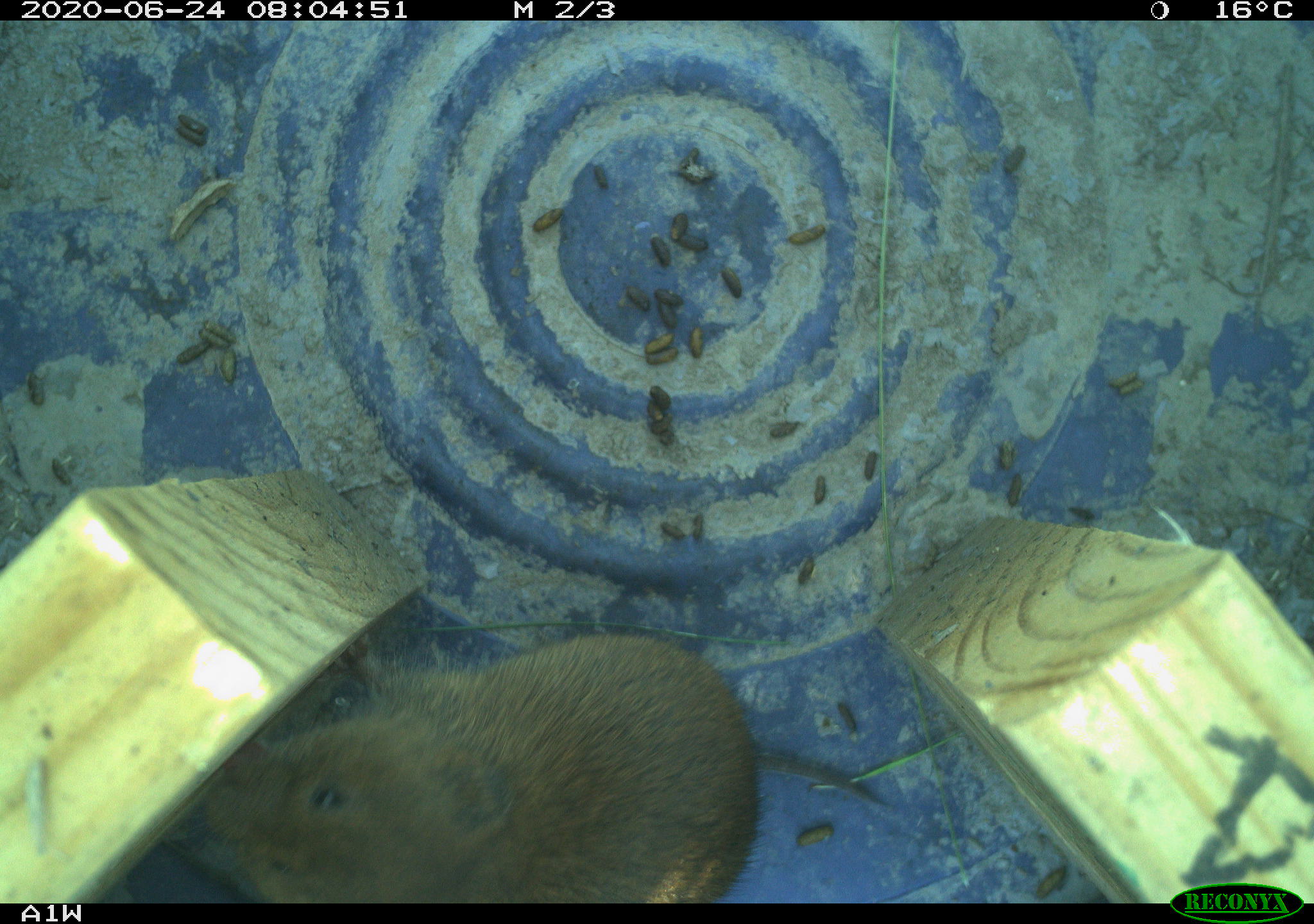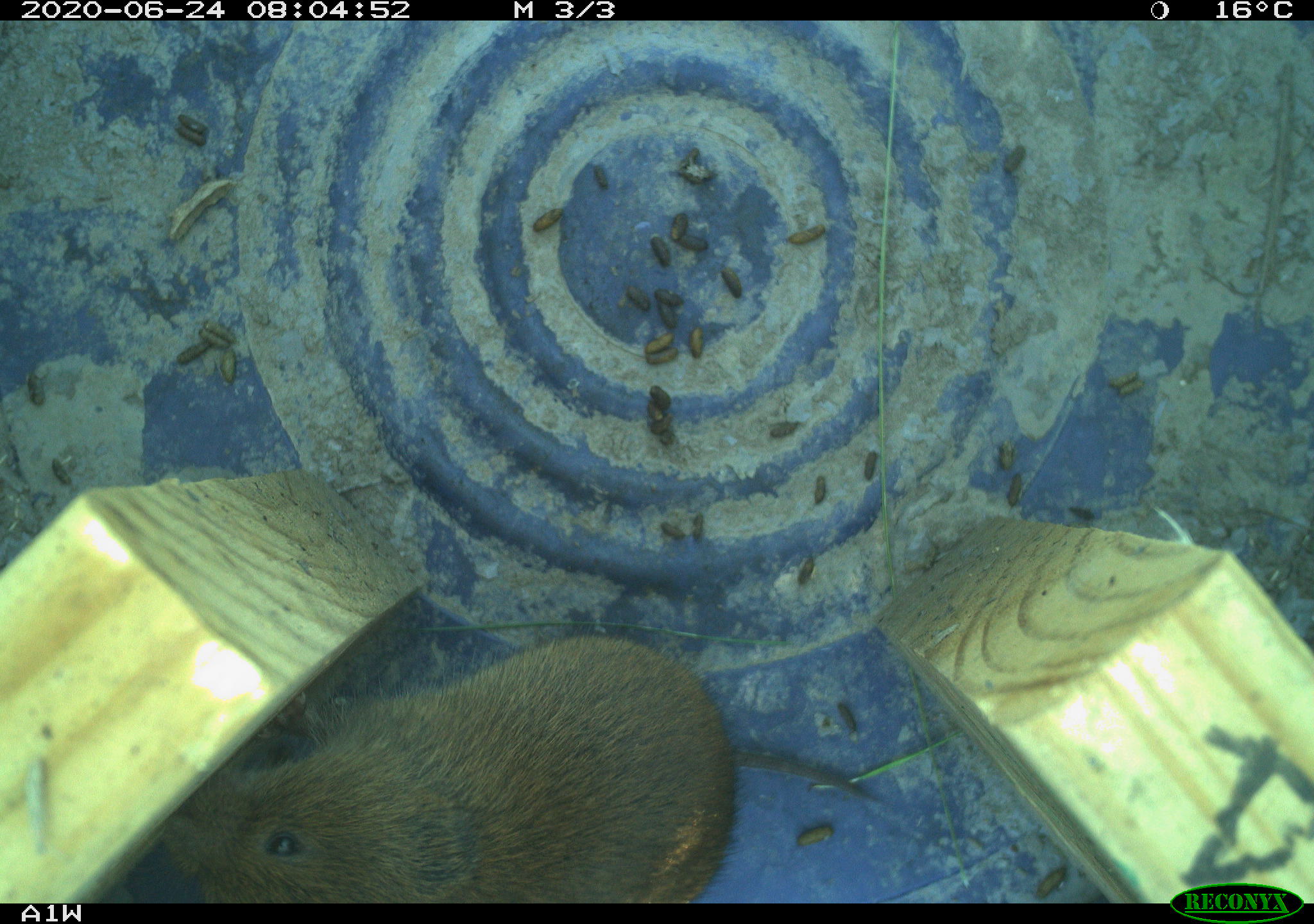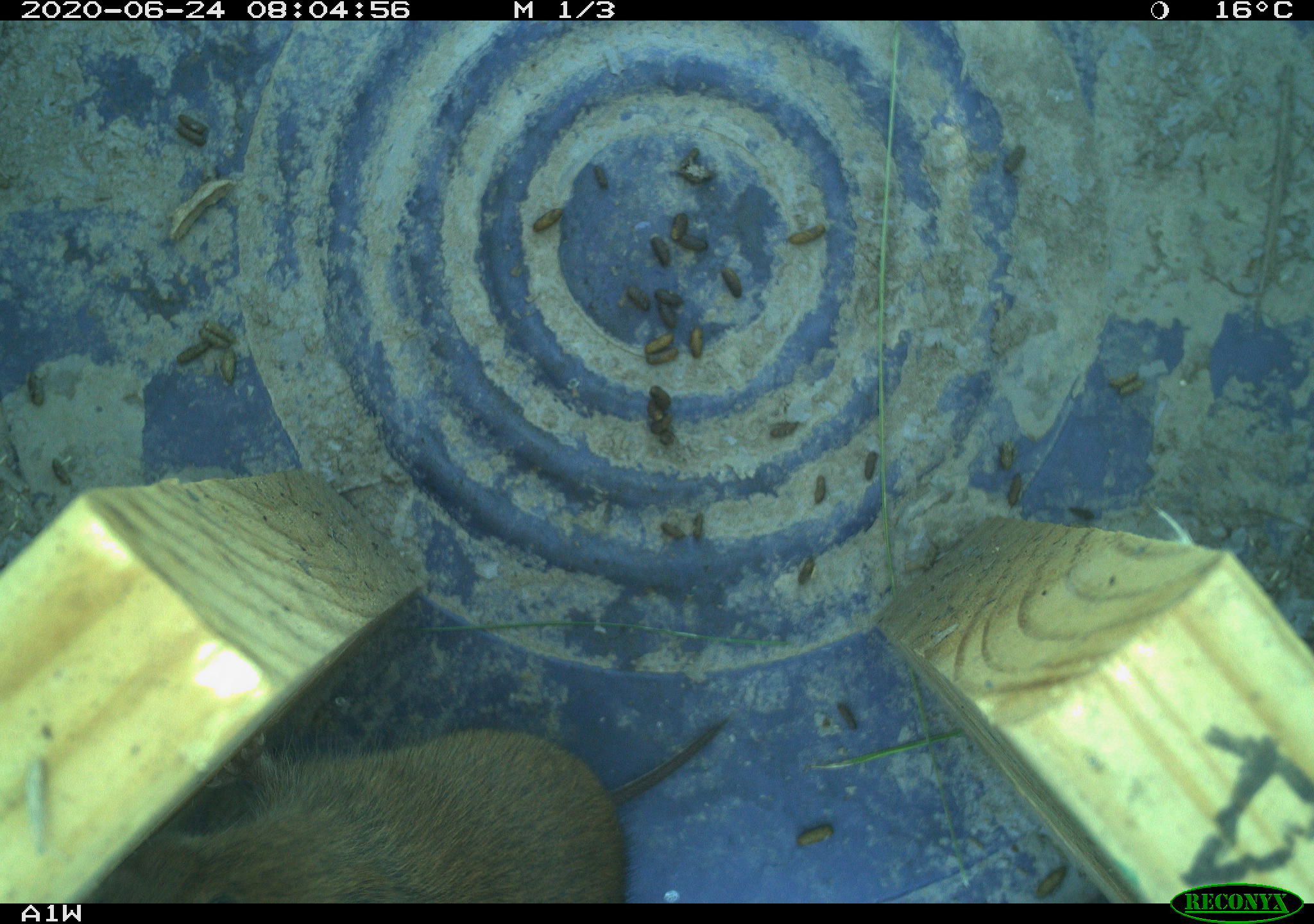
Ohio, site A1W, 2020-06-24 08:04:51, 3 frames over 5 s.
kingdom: Animalia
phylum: Chordata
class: Mammalia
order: Rodentia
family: Cricetidae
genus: Microtus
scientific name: Microtus pennsylvanicus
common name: meadow vole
Meadow vole (Microtus pennsylvanicus).